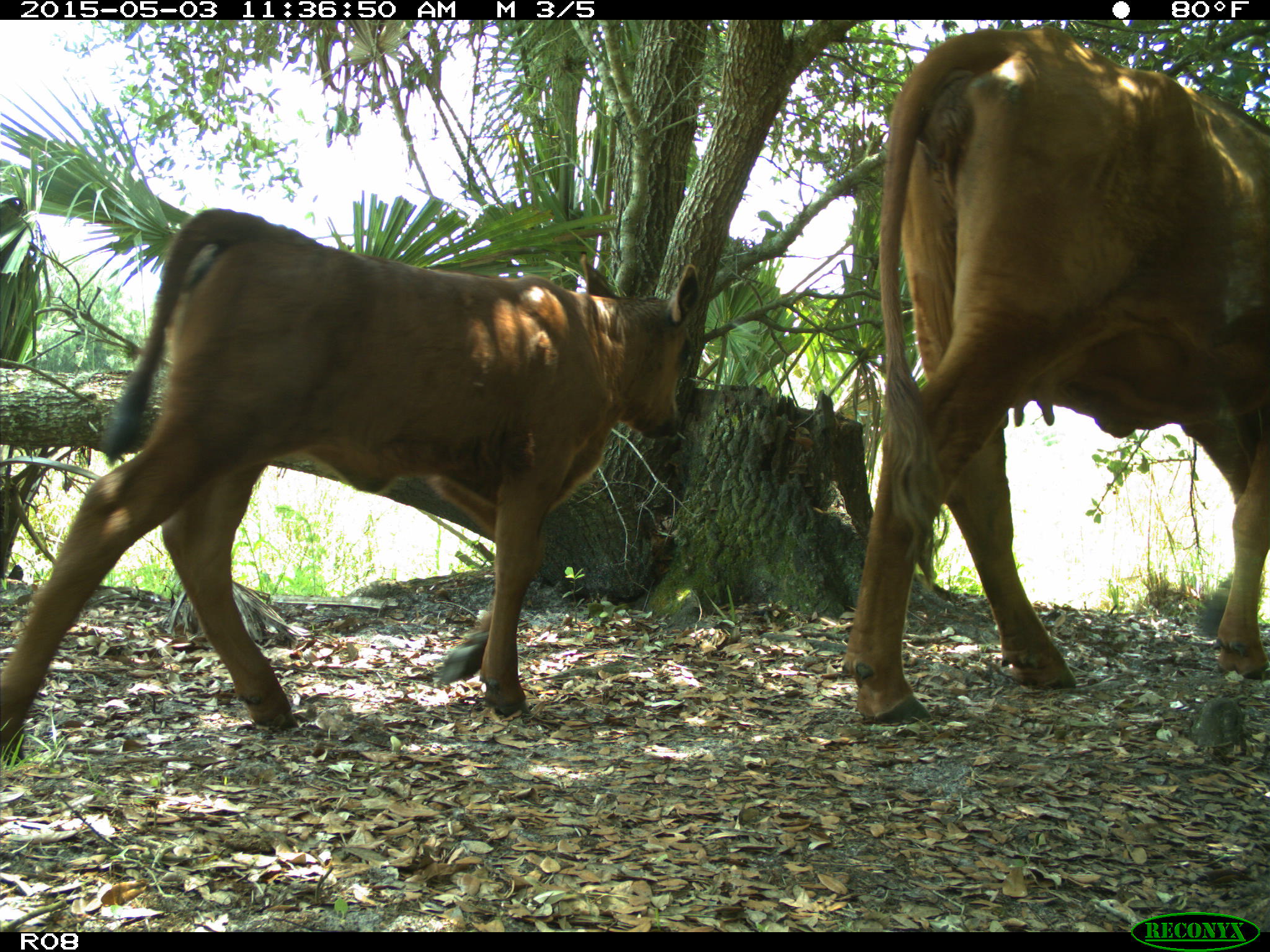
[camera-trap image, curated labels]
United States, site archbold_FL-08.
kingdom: Animalia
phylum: Chordata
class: Mammalia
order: Artiodactyla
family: Bovidae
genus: Bos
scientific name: Bos taurus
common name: domestic cow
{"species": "Bos taurus (domestic cow)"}